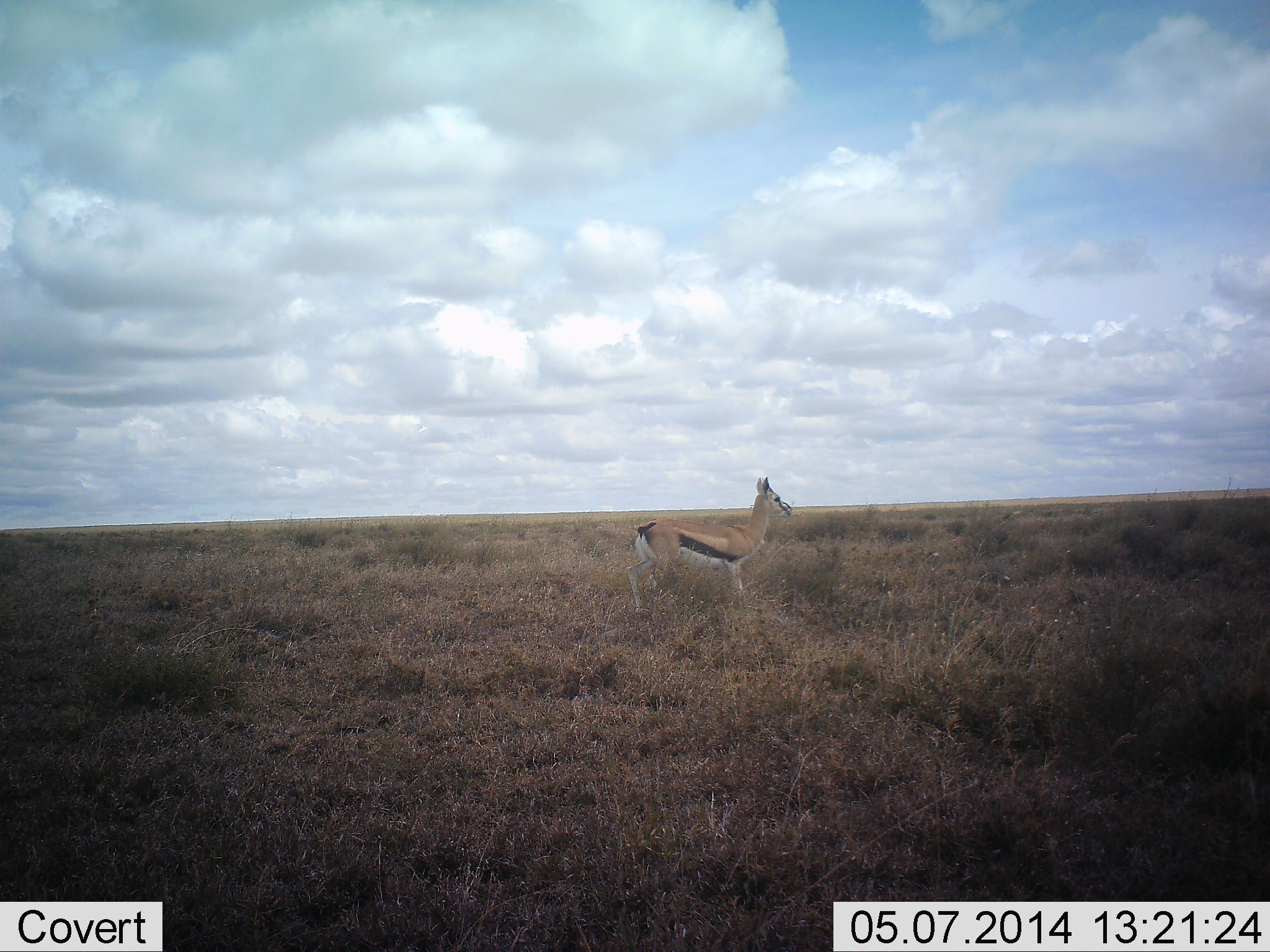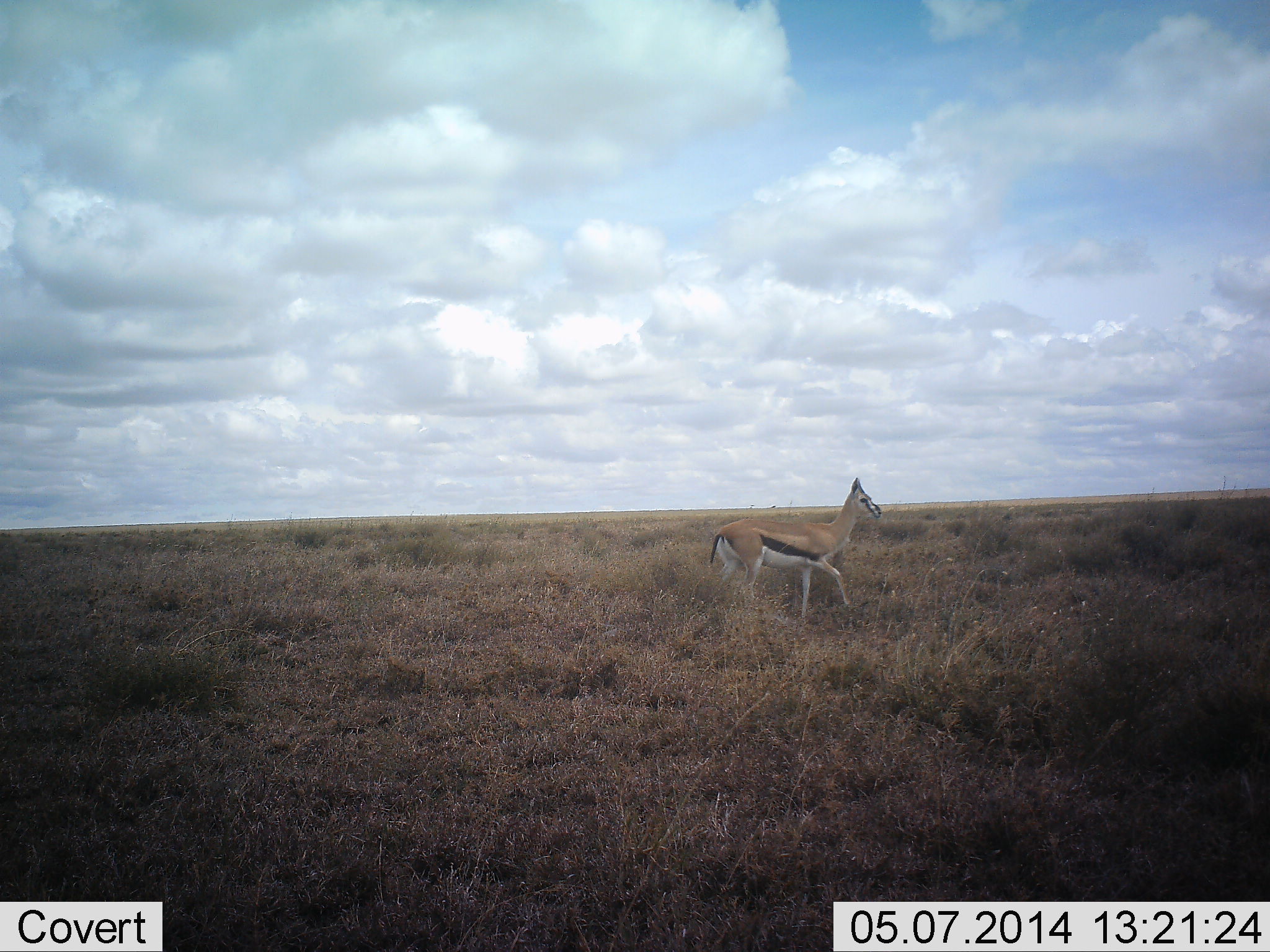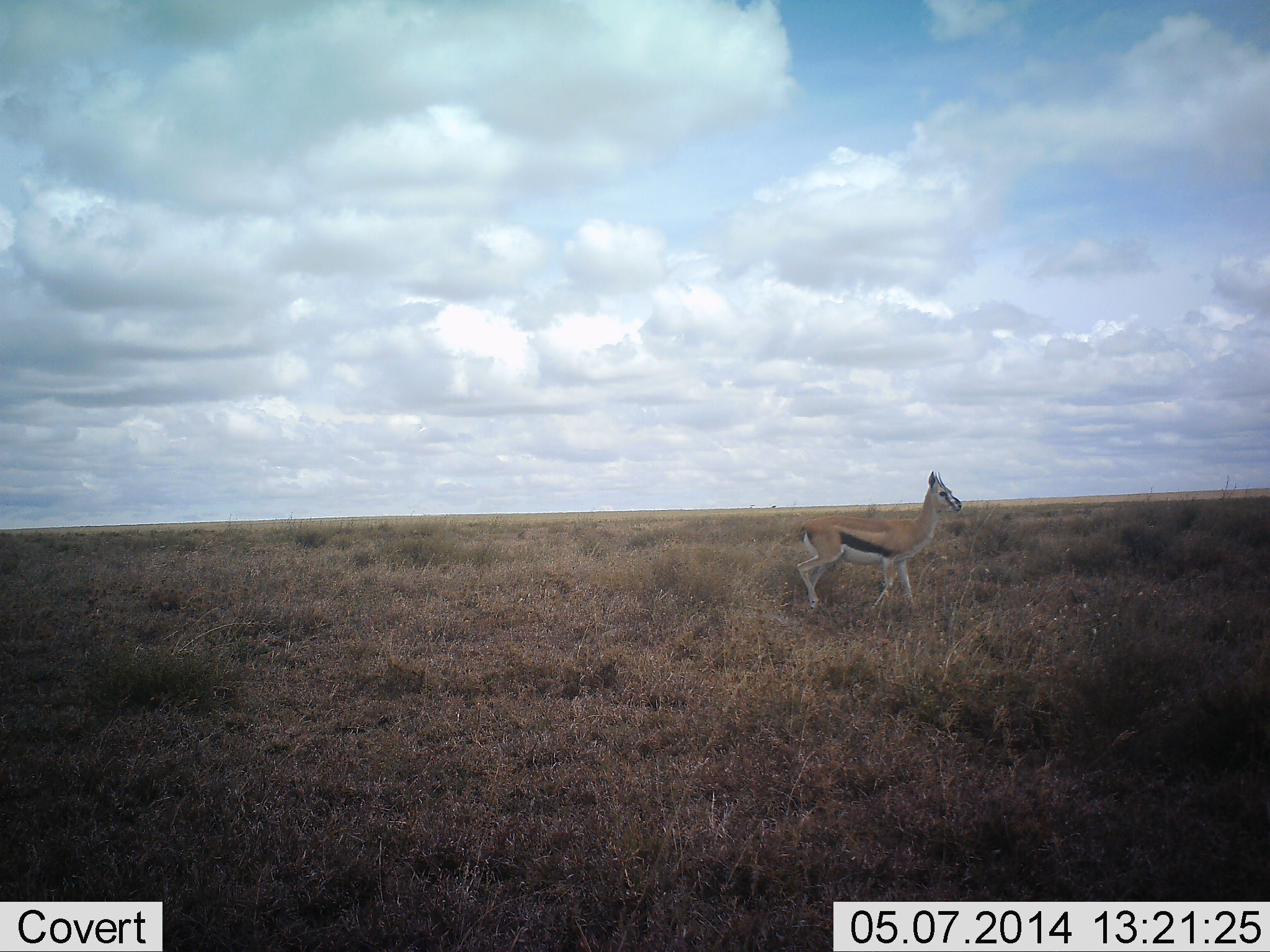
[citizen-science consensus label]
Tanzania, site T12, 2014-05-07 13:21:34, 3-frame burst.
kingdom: Animalia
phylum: Chordata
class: Mammalia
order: Artiodactyla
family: Bovidae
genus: Eudorcas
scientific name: Eudorcas thomsonii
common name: thomson's gazelle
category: gazellethomsons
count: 1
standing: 0%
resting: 0%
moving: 100%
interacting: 0%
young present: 0%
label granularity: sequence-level